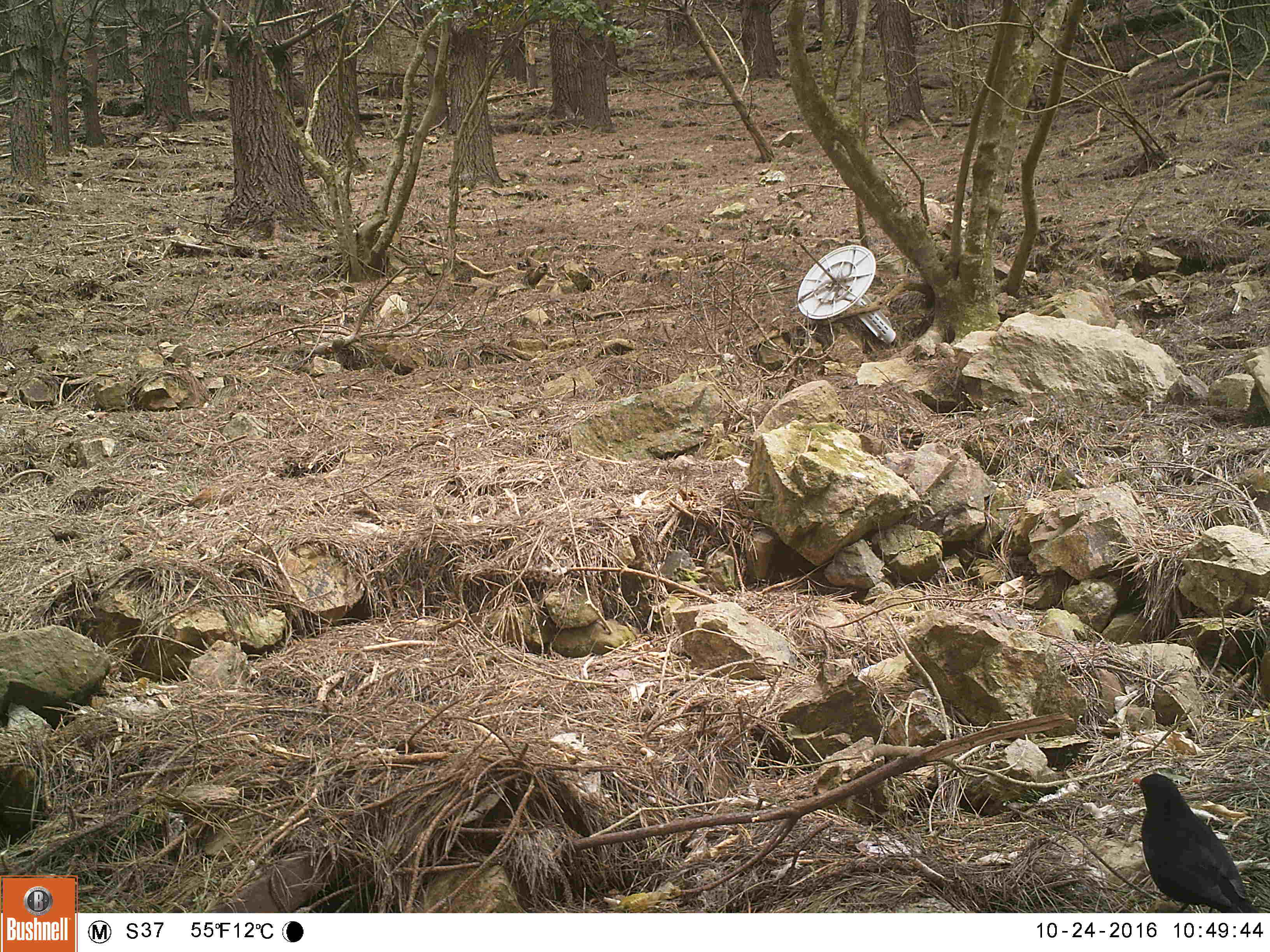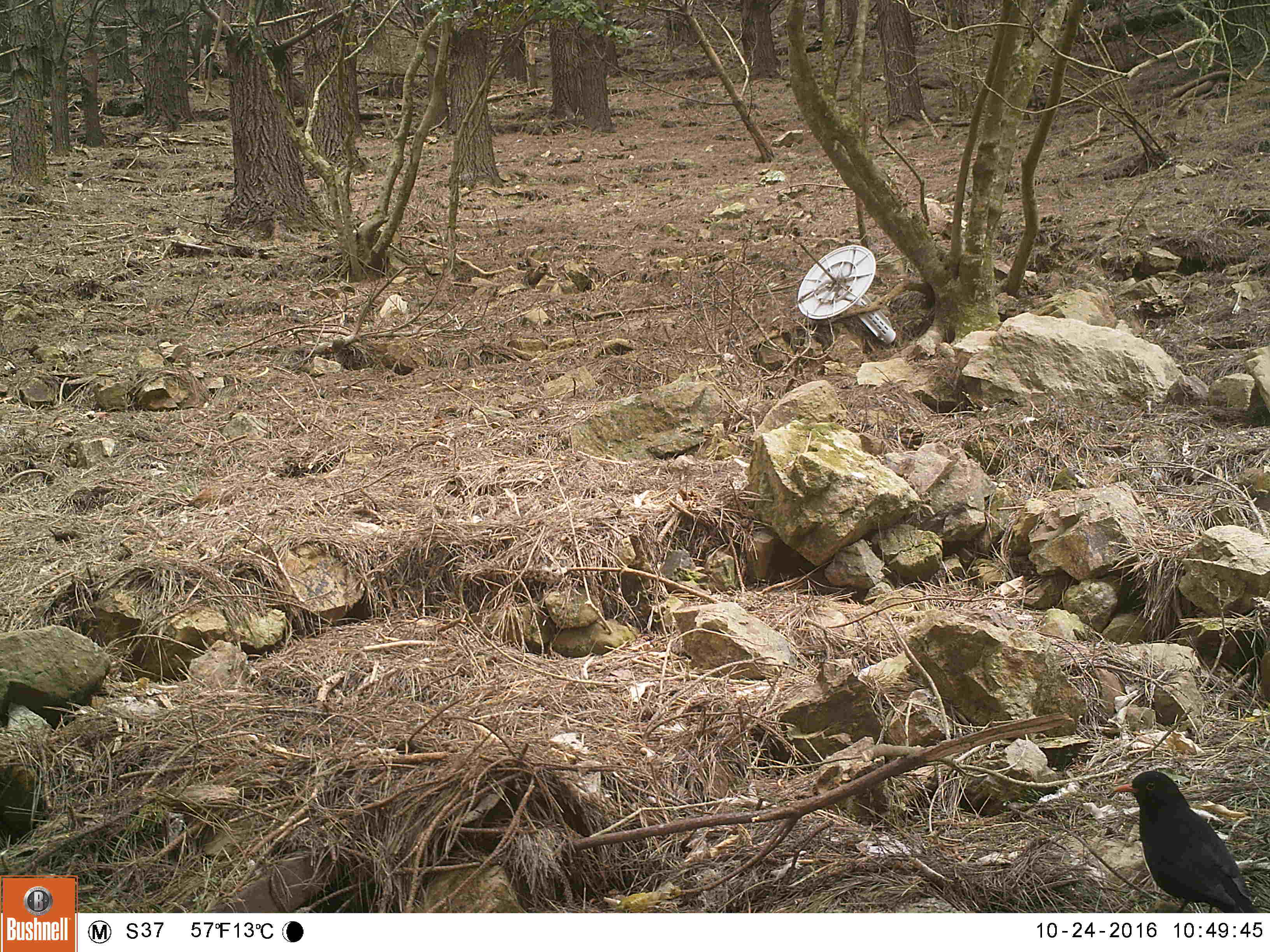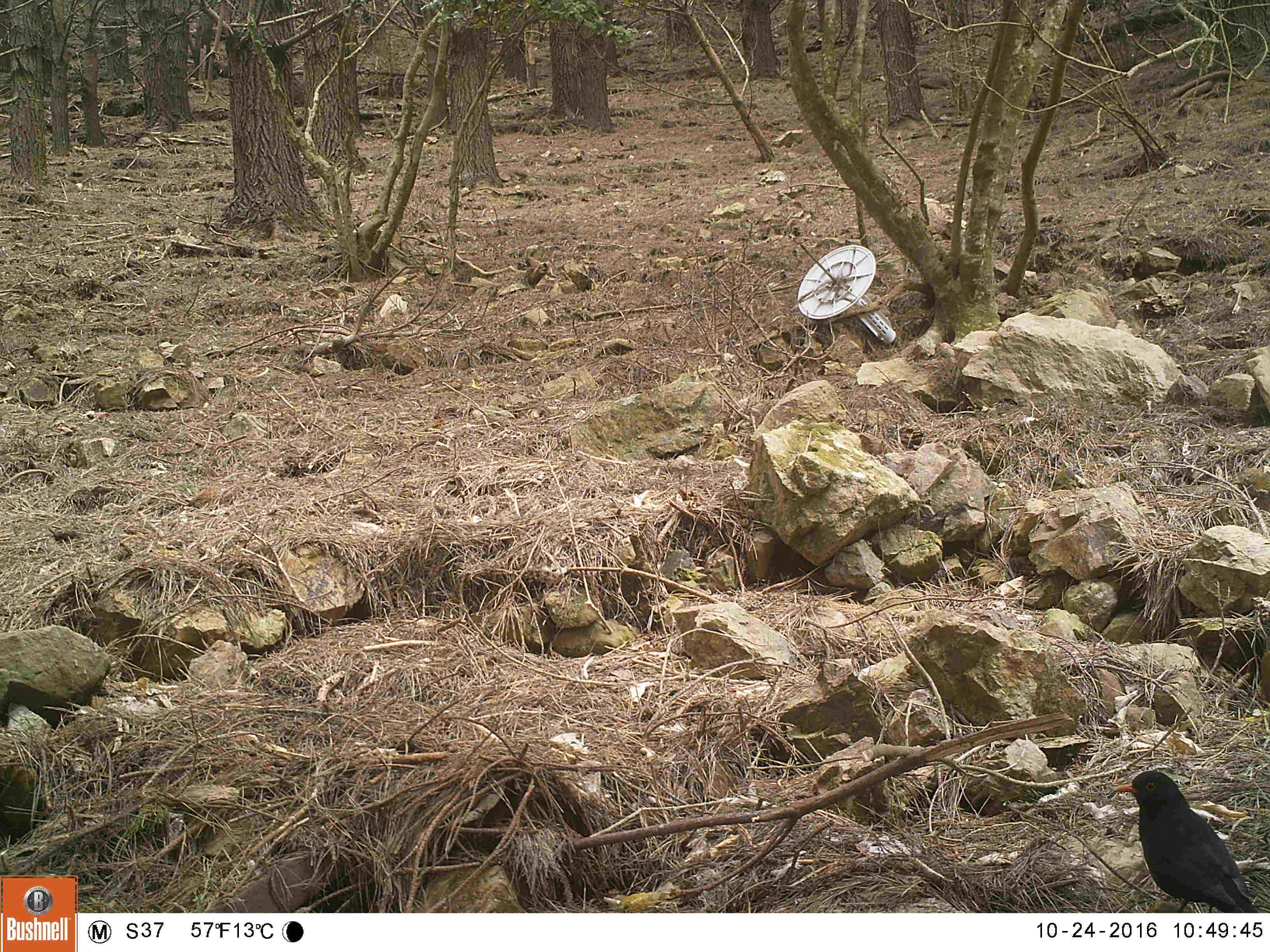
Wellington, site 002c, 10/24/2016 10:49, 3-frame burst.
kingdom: Animalia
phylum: Chordata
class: Aves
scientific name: Aves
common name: bird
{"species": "bird (Aves)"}